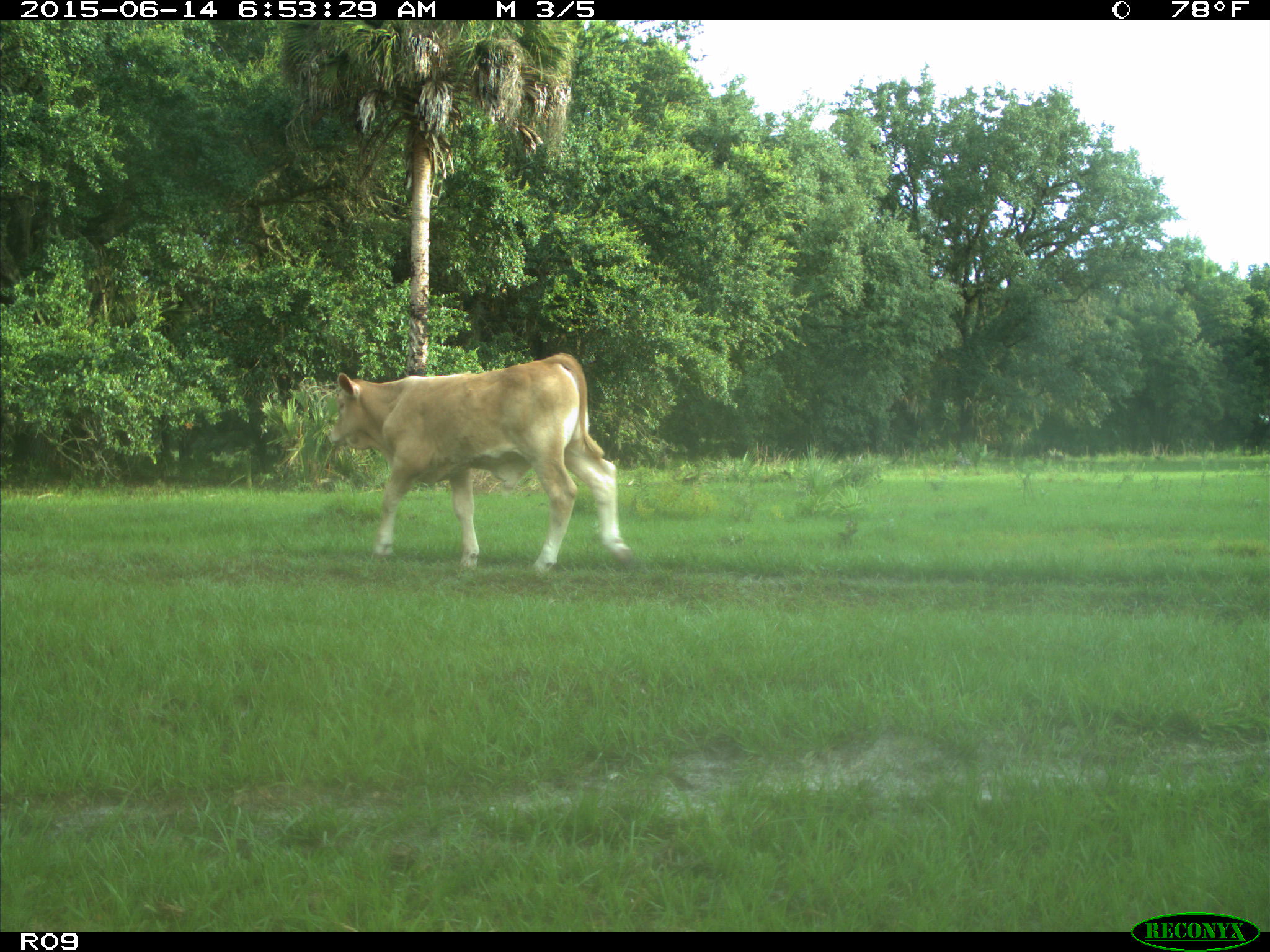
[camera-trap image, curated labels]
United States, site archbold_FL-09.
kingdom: Animalia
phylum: Chordata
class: Mammalia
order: Artiodactyla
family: Bovidae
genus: Bos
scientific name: Bos taurus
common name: domestic cow